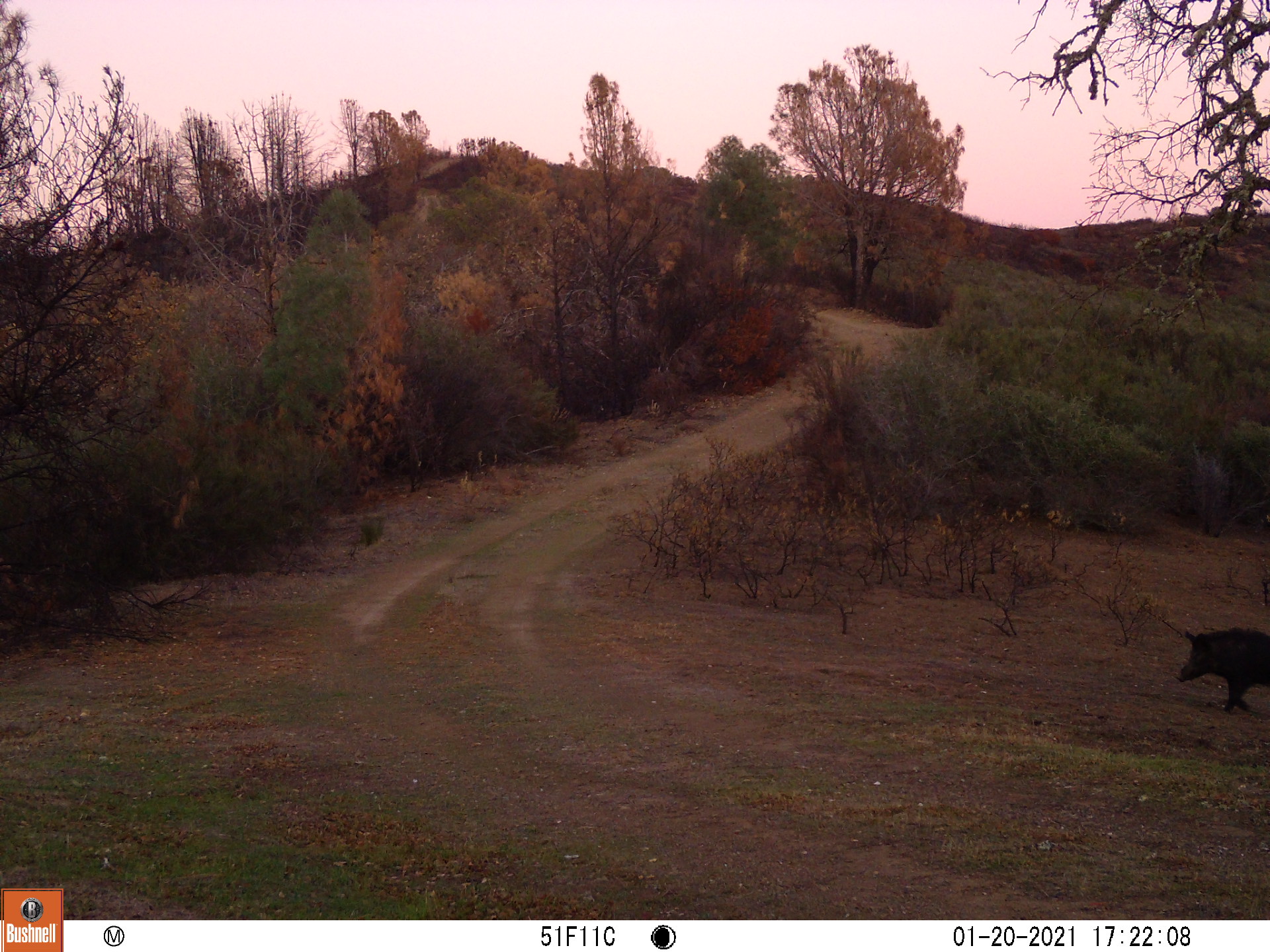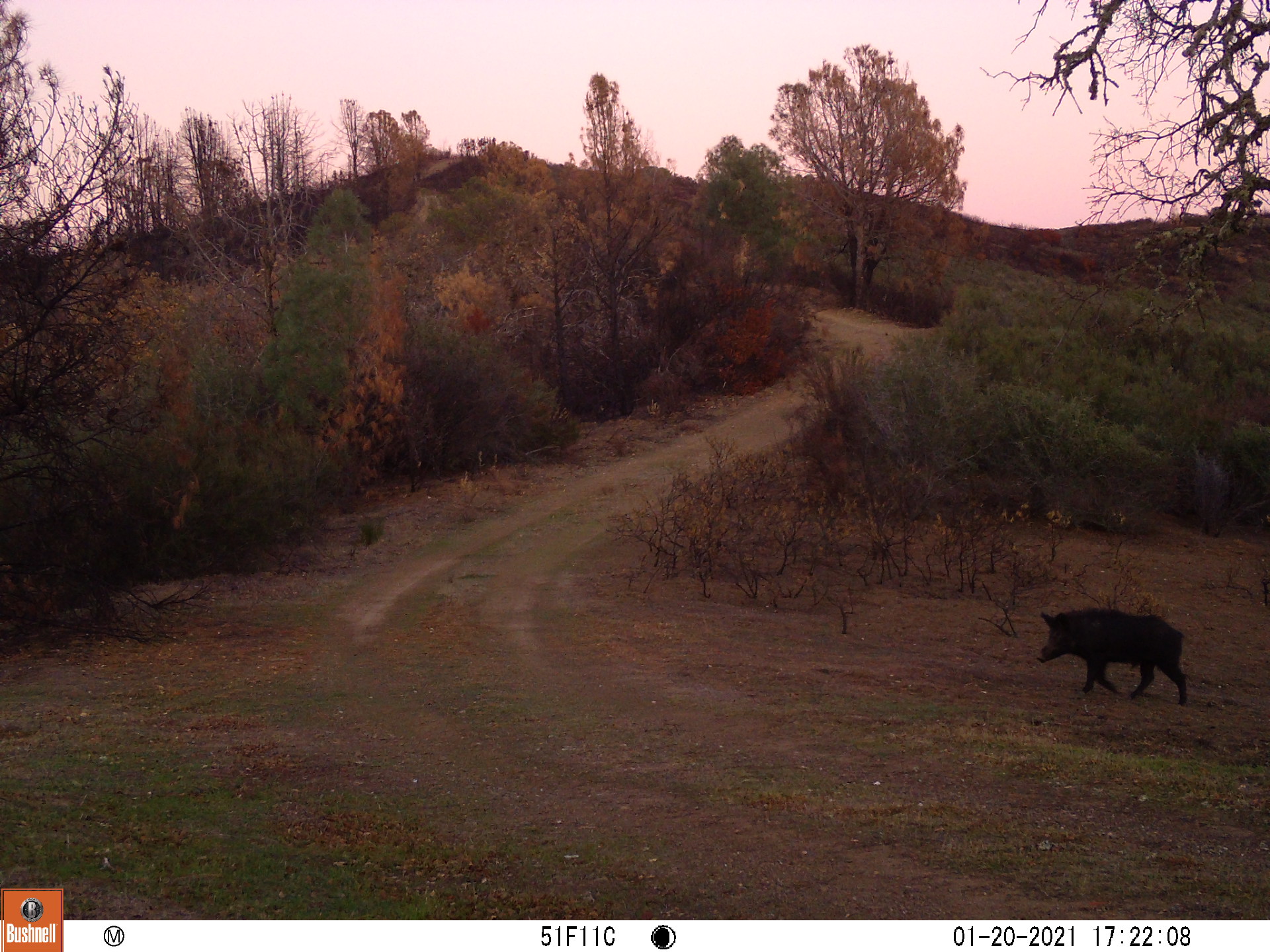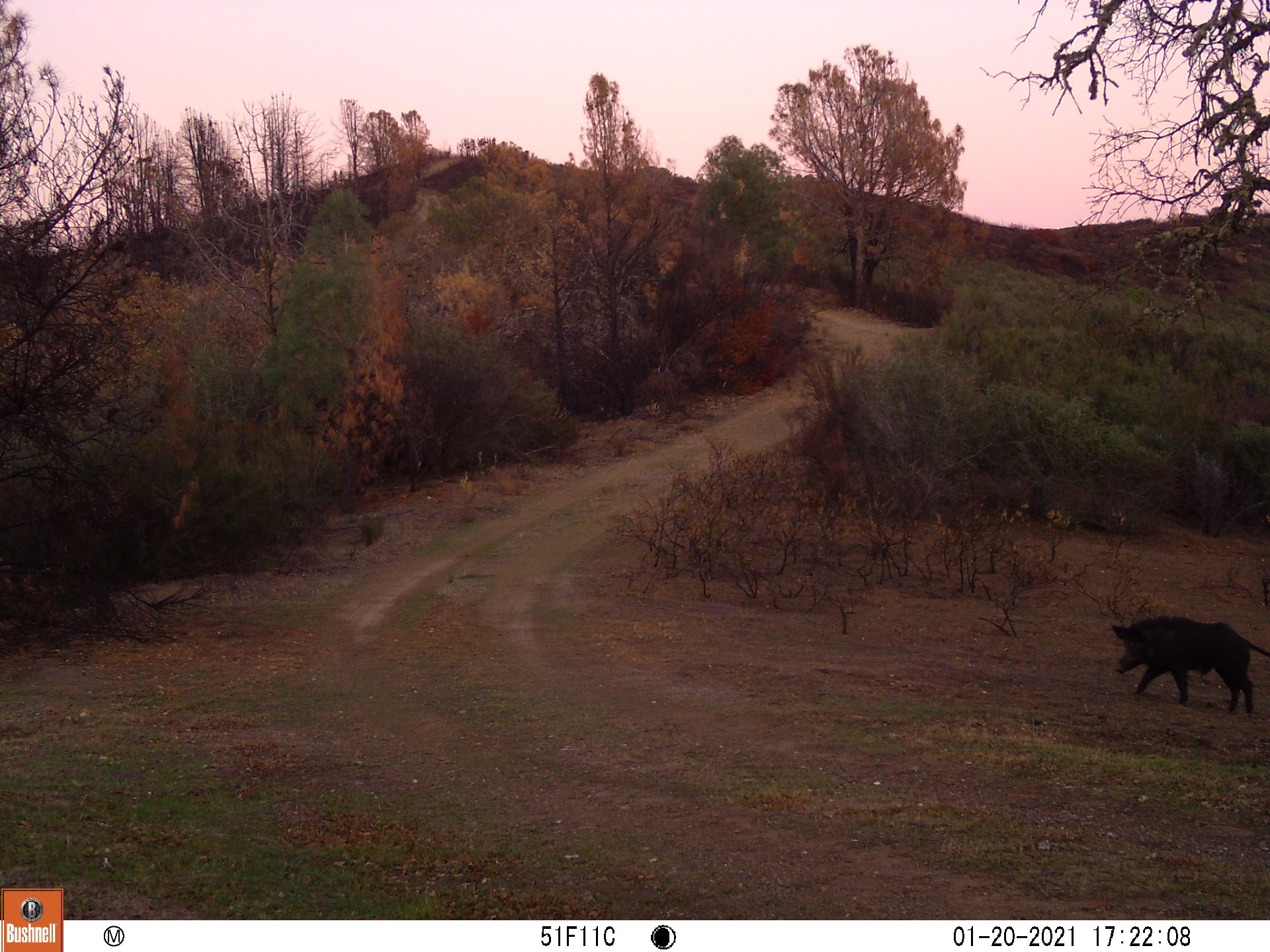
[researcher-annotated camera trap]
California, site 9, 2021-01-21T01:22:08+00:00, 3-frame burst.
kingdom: Animalia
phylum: Chordata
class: Mammalia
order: Artiodactyla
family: Suidae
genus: Sus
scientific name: Sus scrofa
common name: wild boar